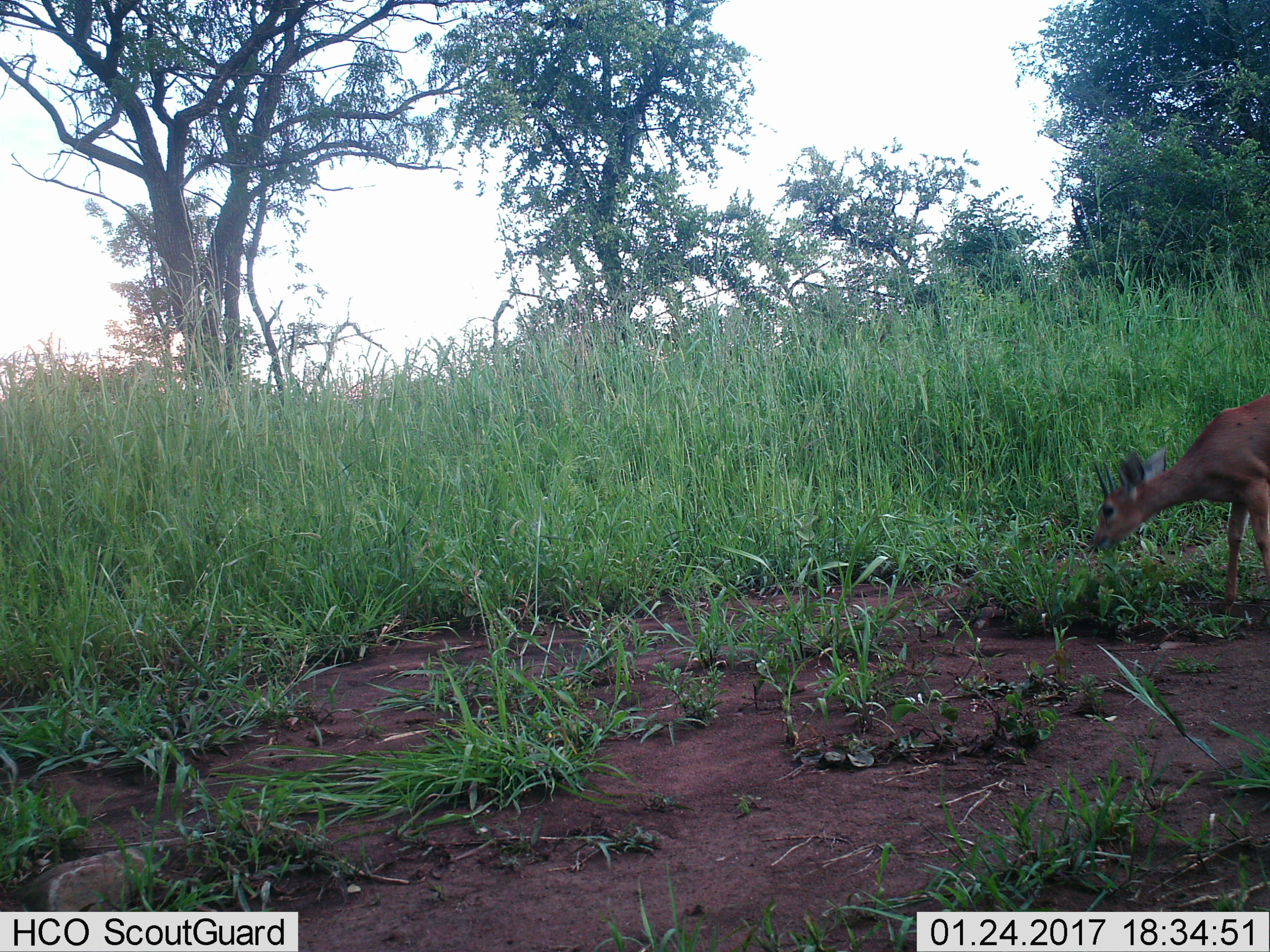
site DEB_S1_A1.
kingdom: Animalia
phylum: Chordata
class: Mammalia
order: Artiodactyla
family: Bovidae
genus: Sylvicapra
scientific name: Sylvicapra grimmia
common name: common duiker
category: duikercommongrey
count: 1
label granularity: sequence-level